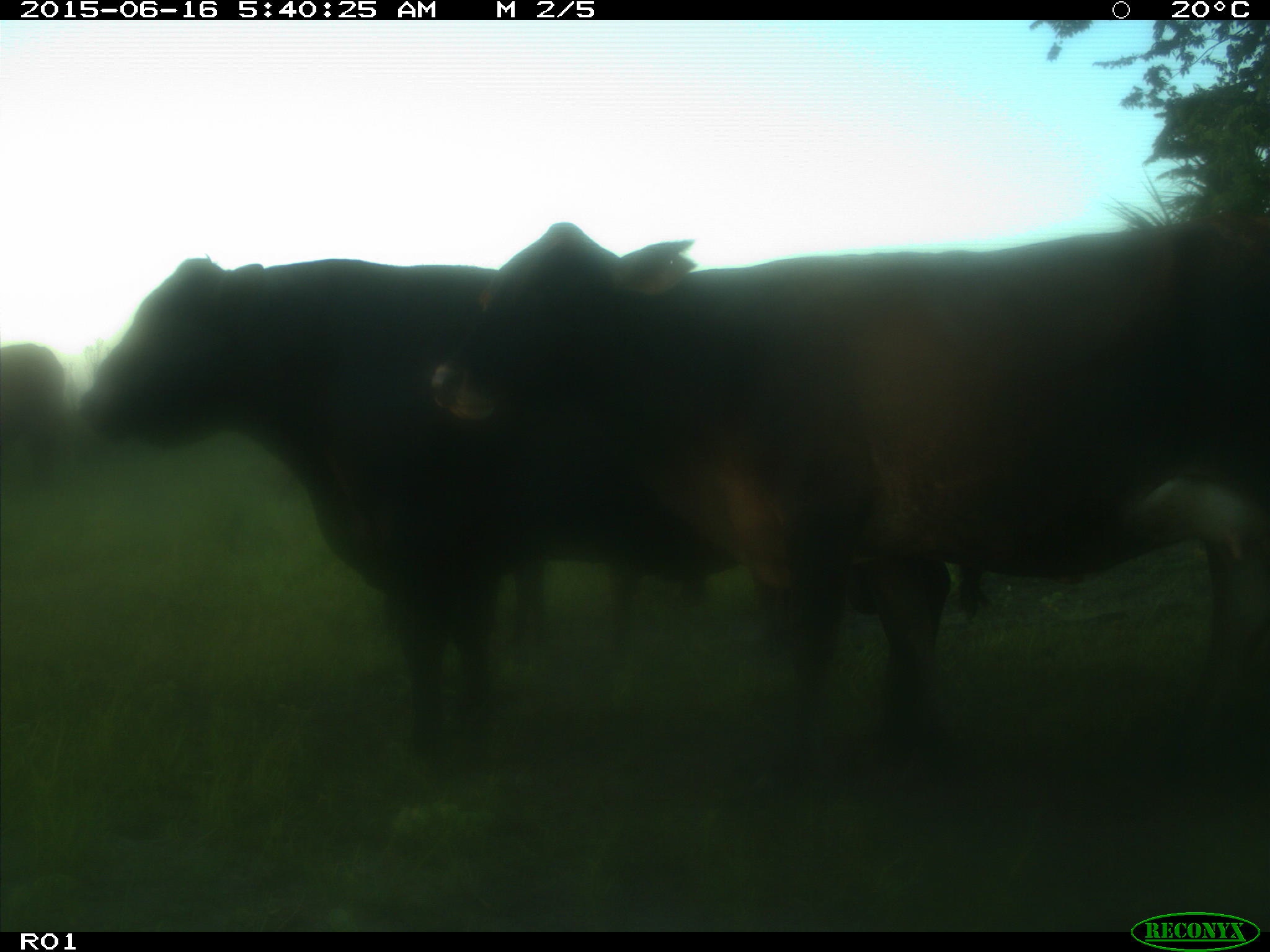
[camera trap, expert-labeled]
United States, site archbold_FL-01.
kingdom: Animalia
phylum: Chordata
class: Mammalia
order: Artiodactyla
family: Bovidae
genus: Bos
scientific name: Bos taurus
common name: domestic cow